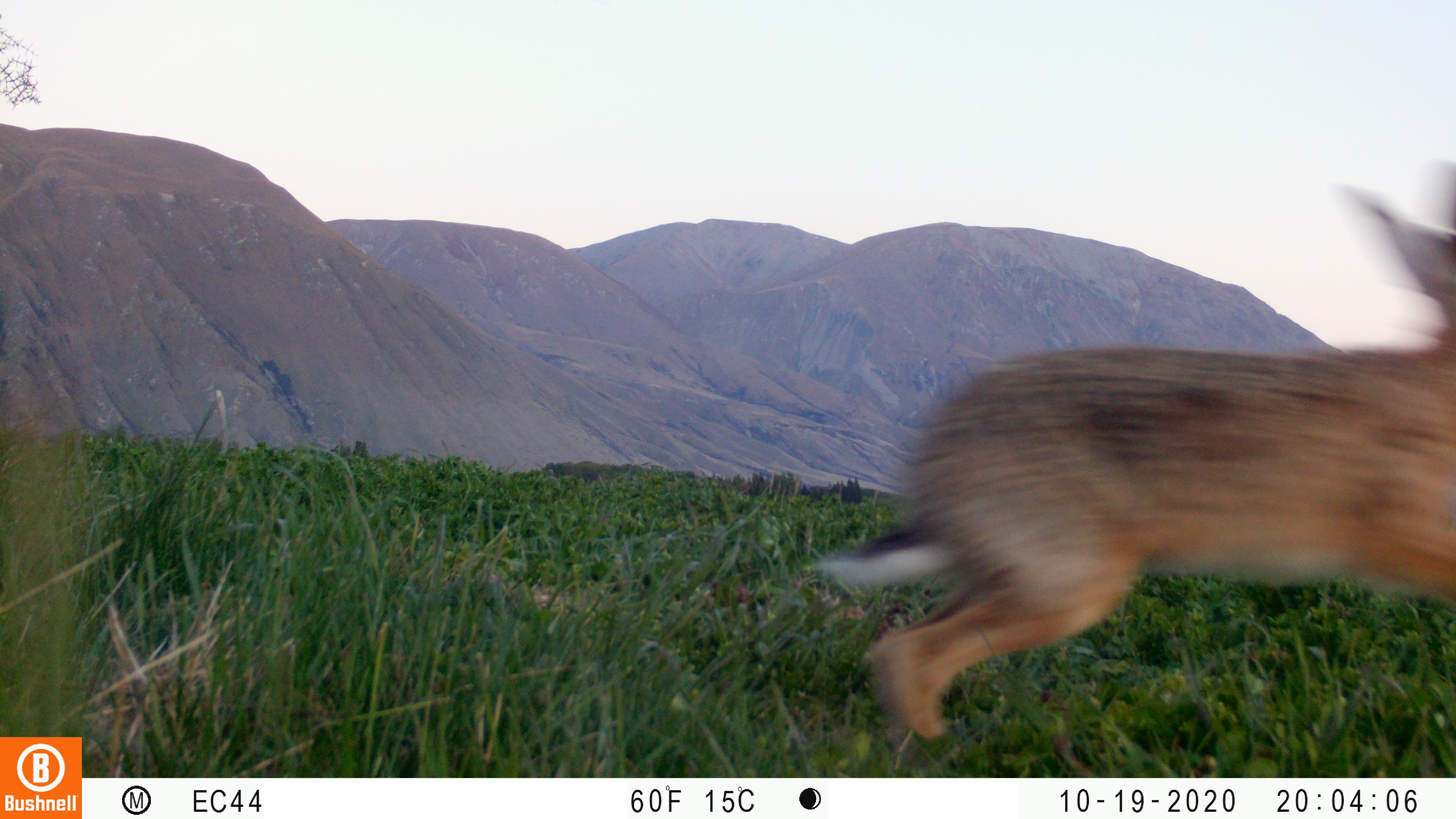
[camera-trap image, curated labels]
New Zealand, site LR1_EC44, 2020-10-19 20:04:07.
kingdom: Animalia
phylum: Chordata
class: Mammalia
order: Lagomorpha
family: Leporidae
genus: Lepus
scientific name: Lepus europaeus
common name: brown hare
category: hare